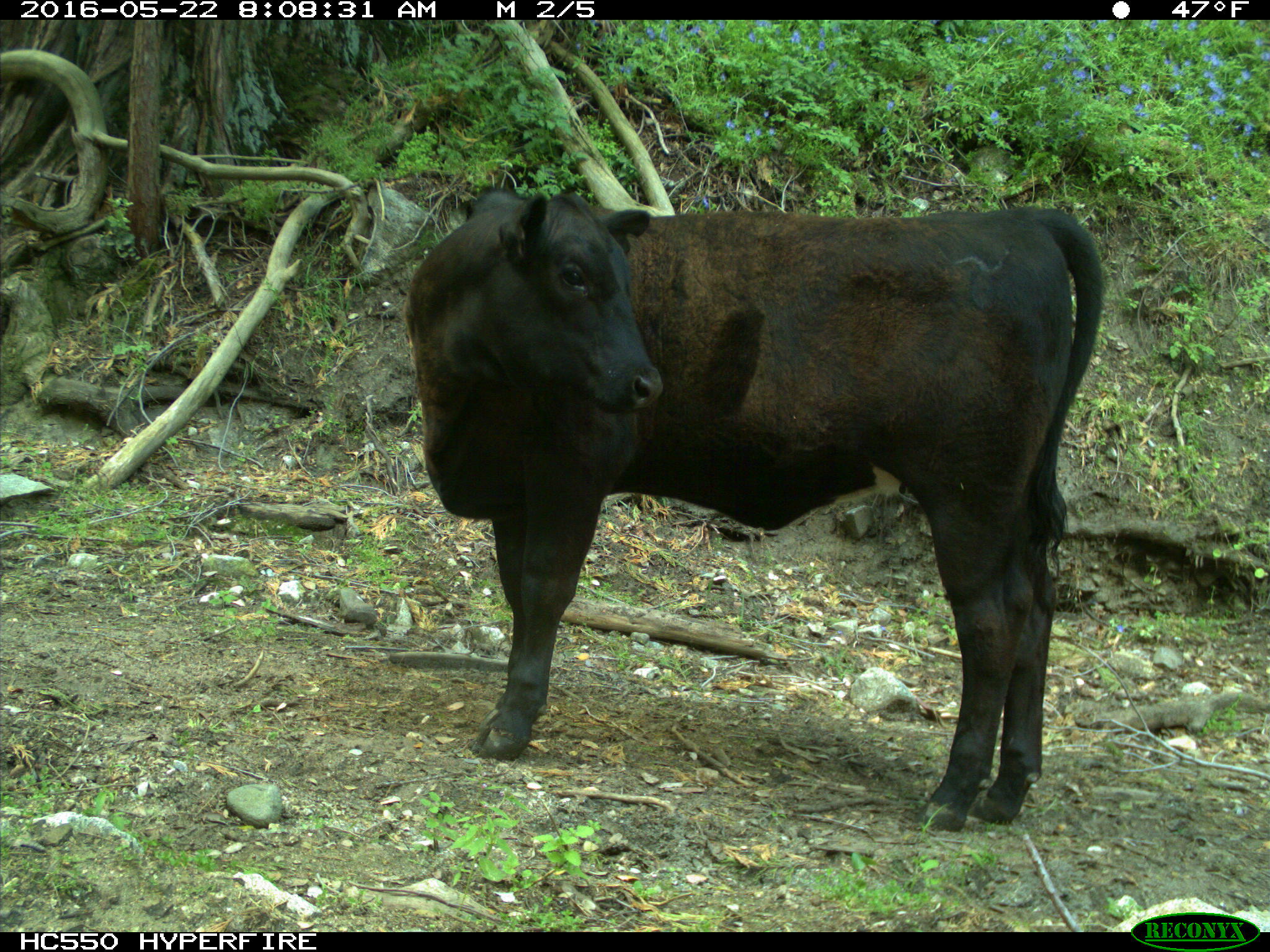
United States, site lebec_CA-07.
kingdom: Animalia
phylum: Chordata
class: Mammalia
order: Artiodactyla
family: Bovidae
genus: Bos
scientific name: Bos taurus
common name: domestic cow